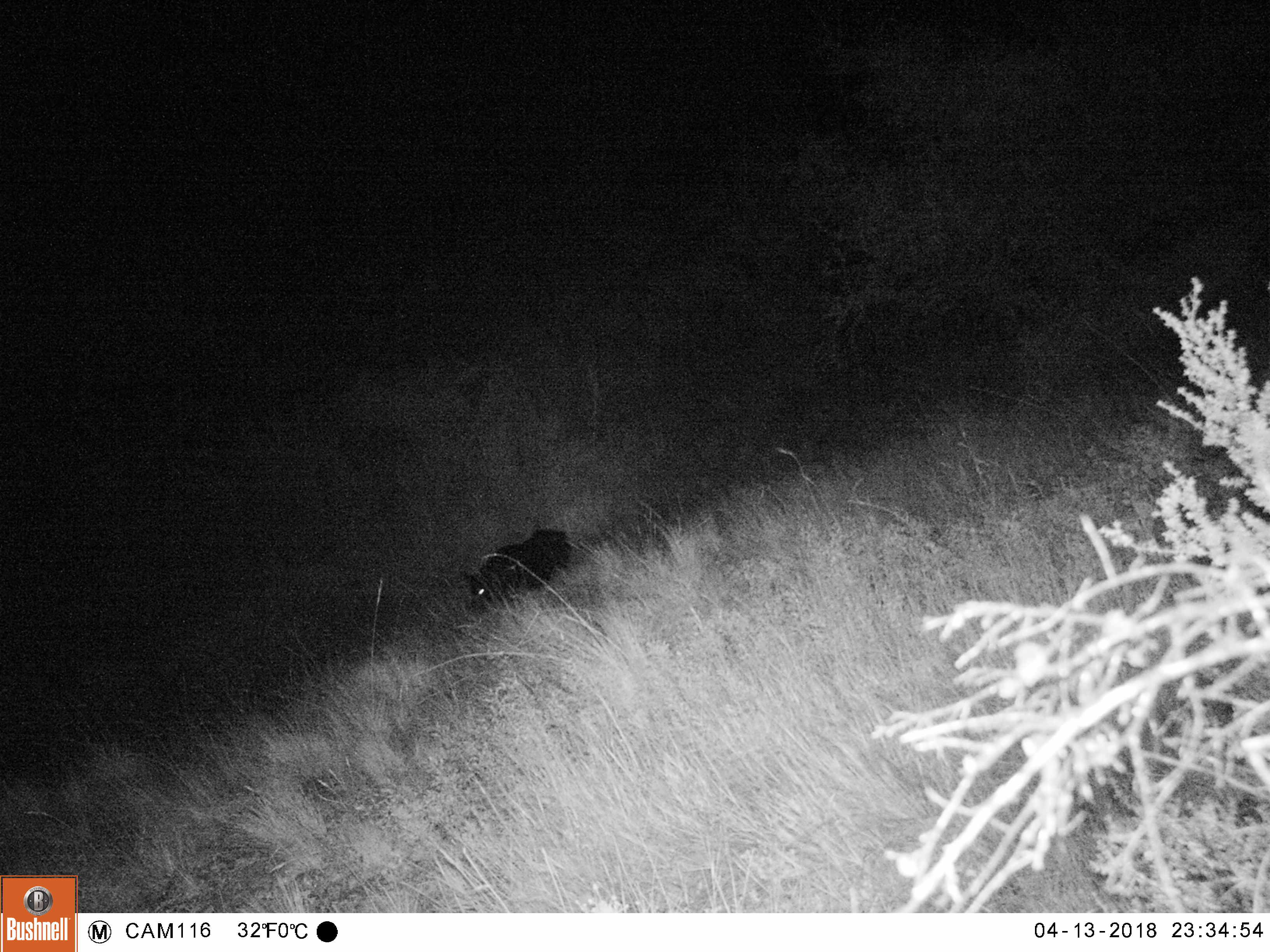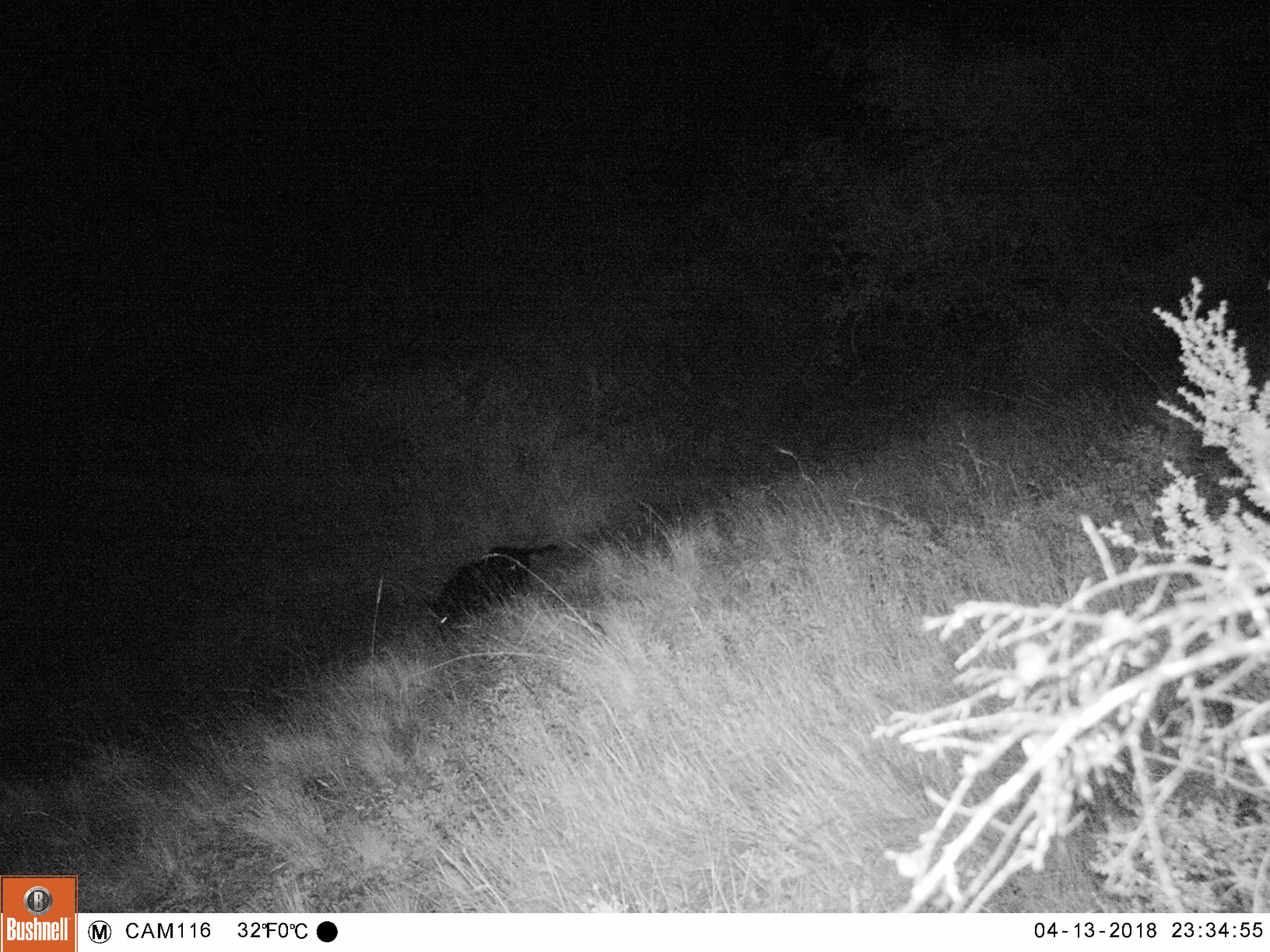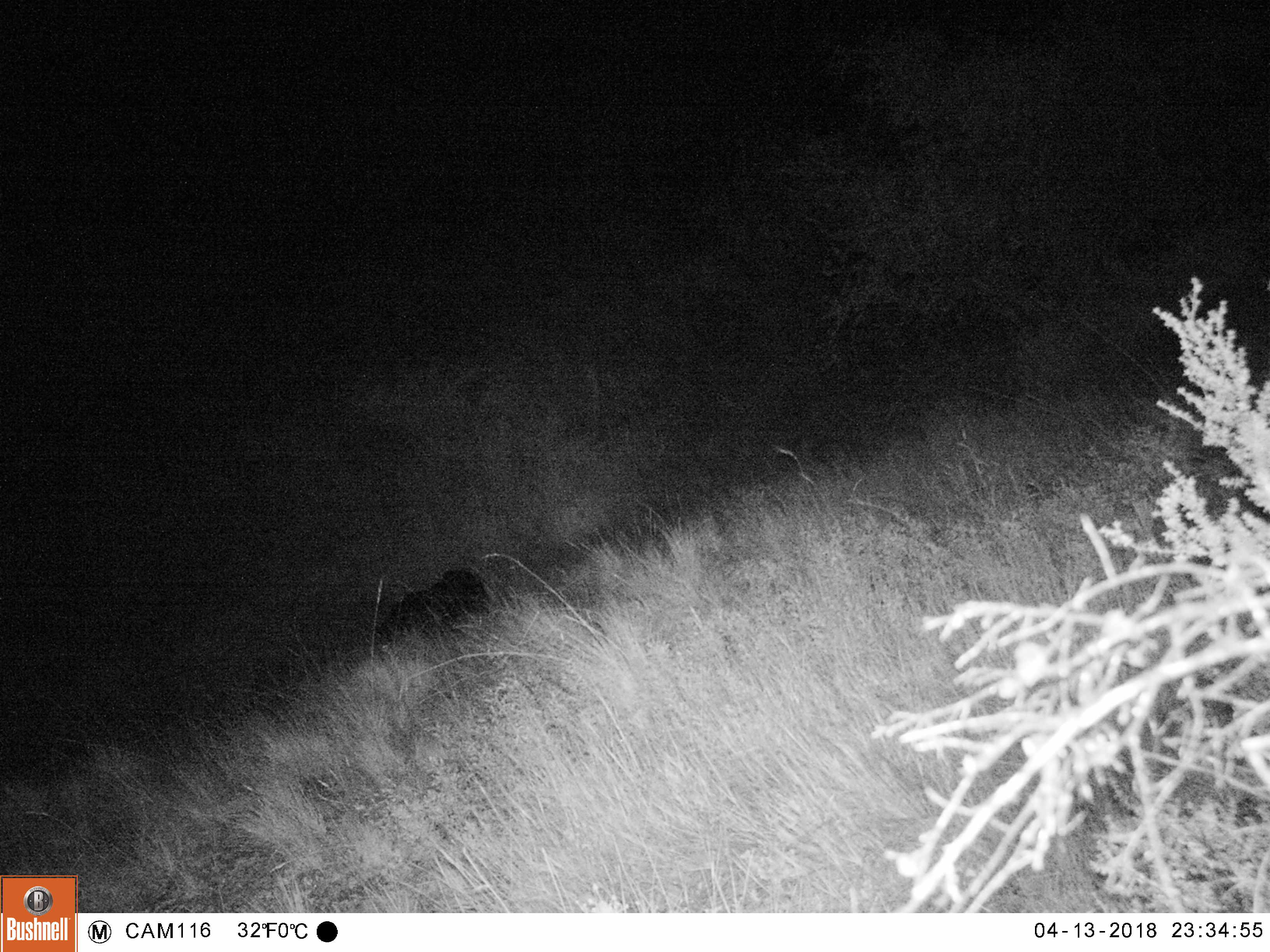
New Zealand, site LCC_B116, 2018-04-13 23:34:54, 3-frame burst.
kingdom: Animalia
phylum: Chordata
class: Mammalia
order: Artiodactyla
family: Suidae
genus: Sus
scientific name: Sus scrofa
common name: pig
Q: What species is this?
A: Pig (Sus scrofa).